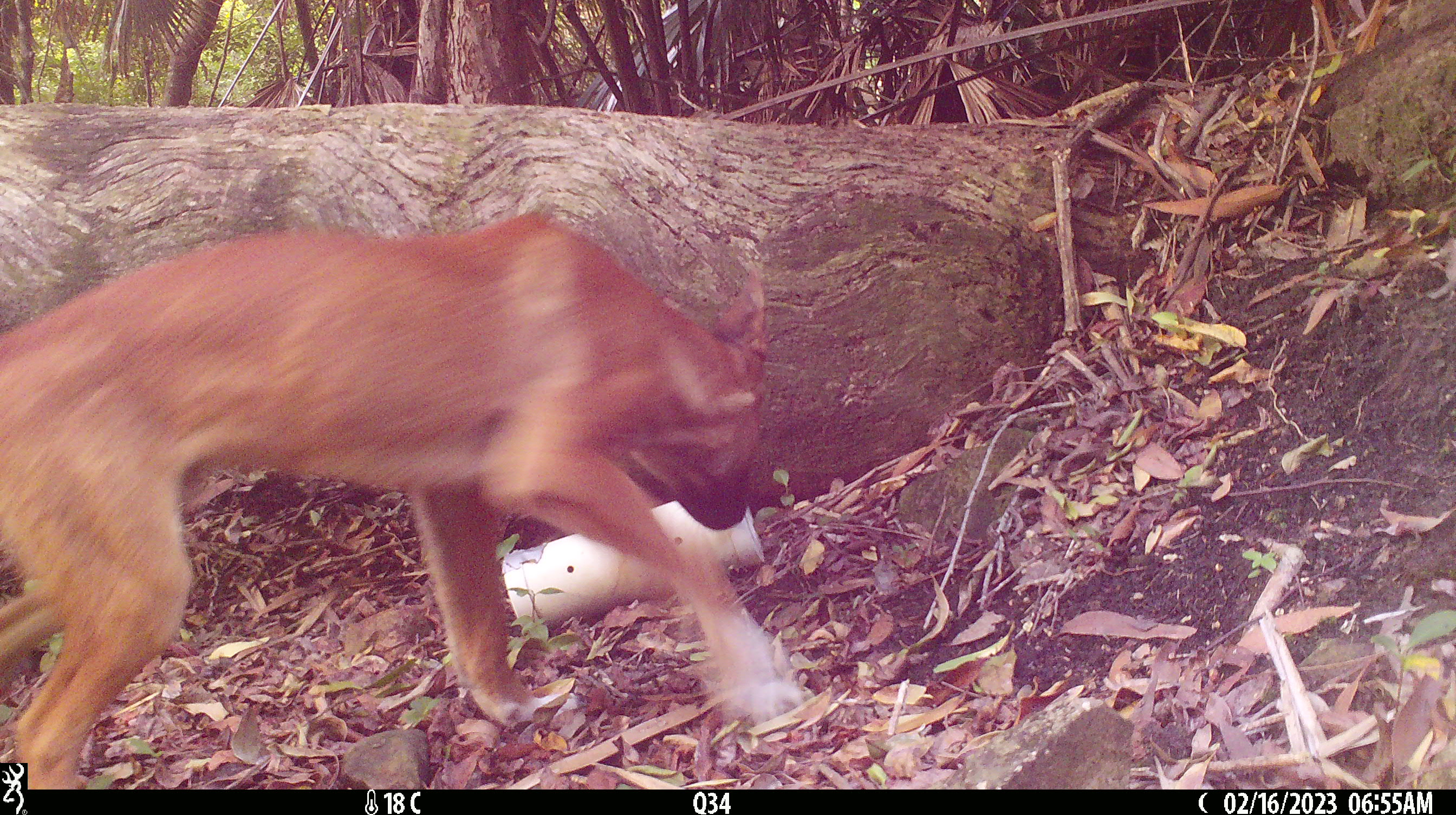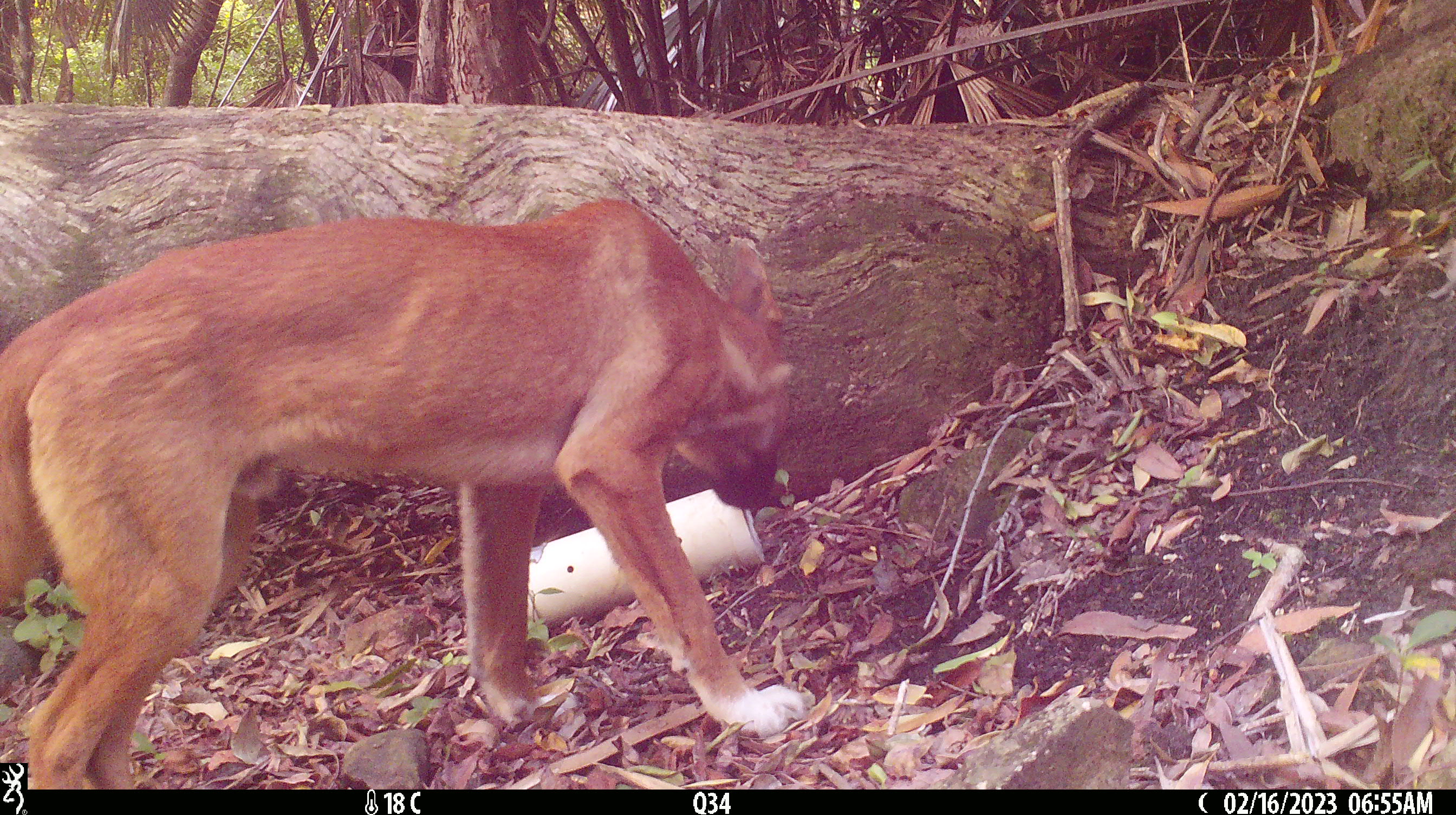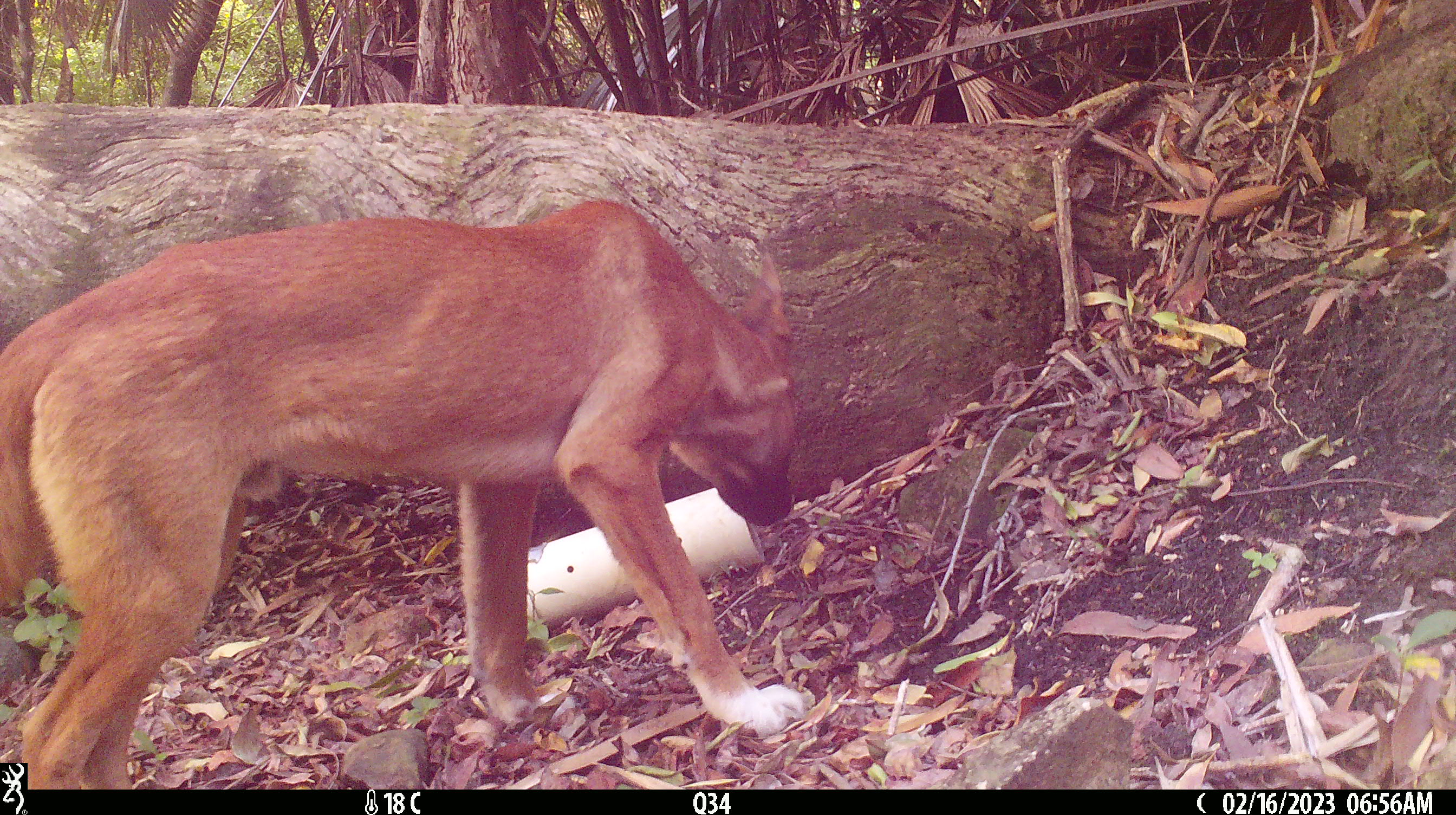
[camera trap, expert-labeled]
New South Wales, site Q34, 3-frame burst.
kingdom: Animalia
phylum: Chordata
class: Mammalia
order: Carnivora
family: Canidae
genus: Canis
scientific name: Canis familiaris dingo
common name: dingo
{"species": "dingo (Canis familiaris dingo)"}